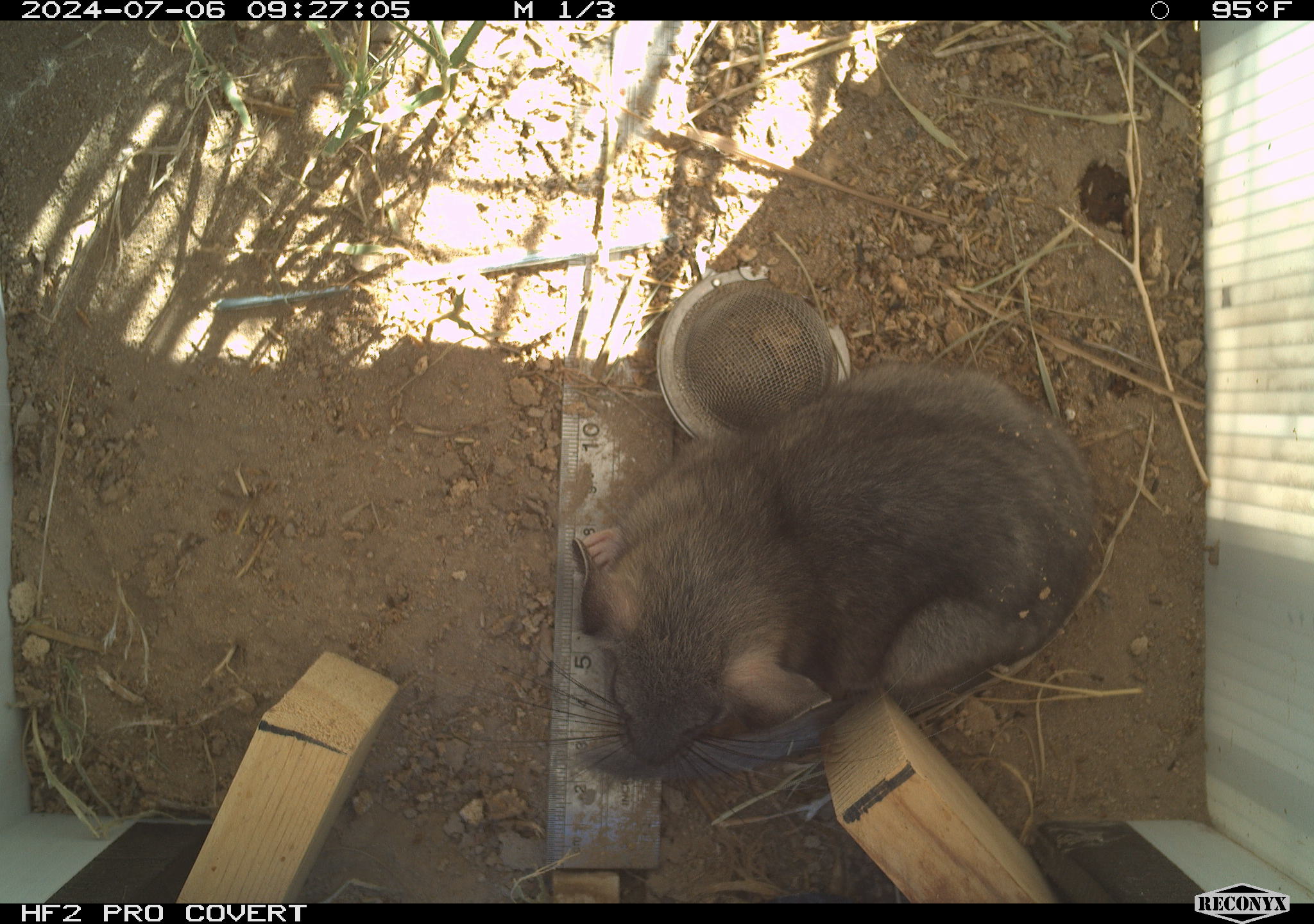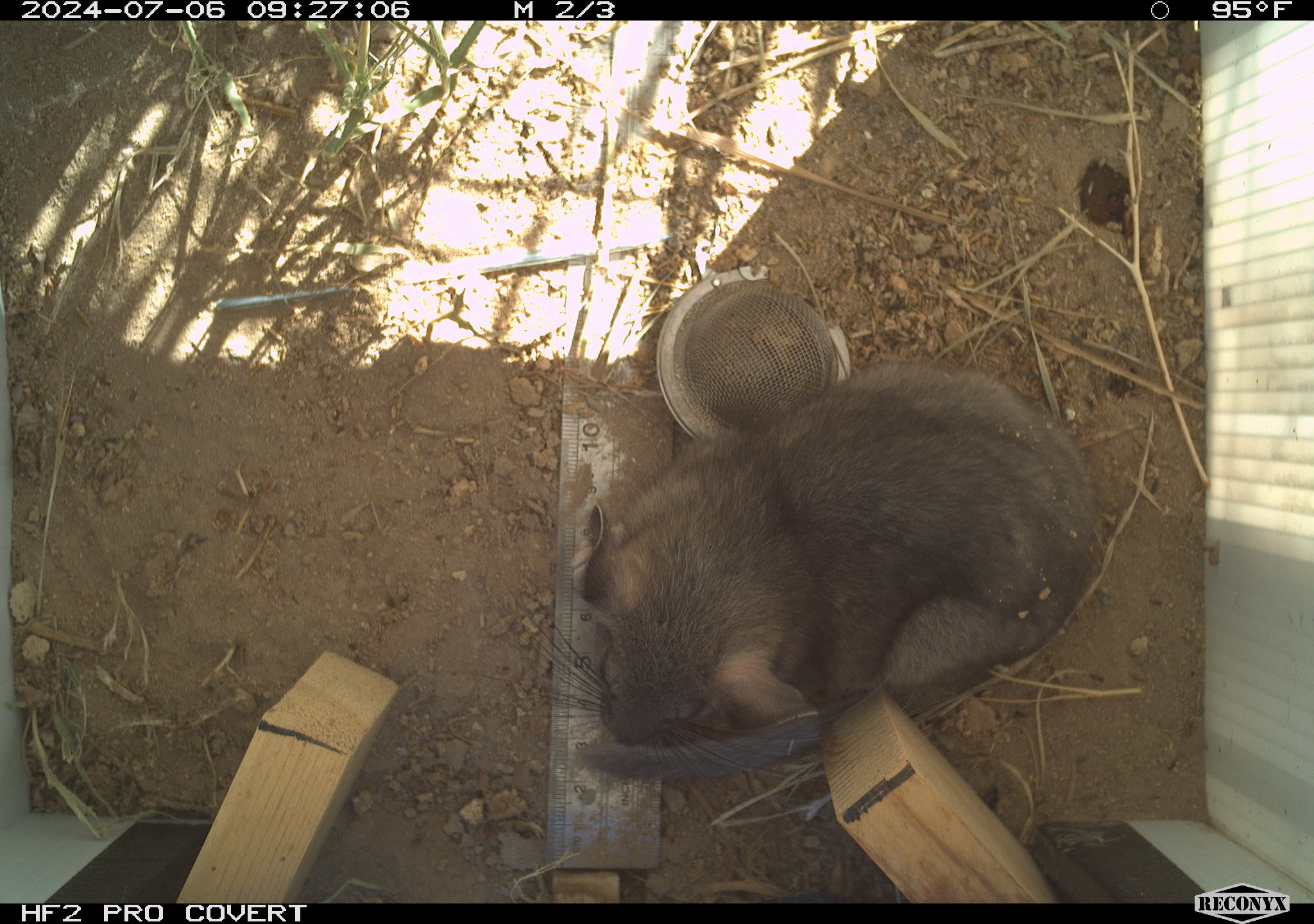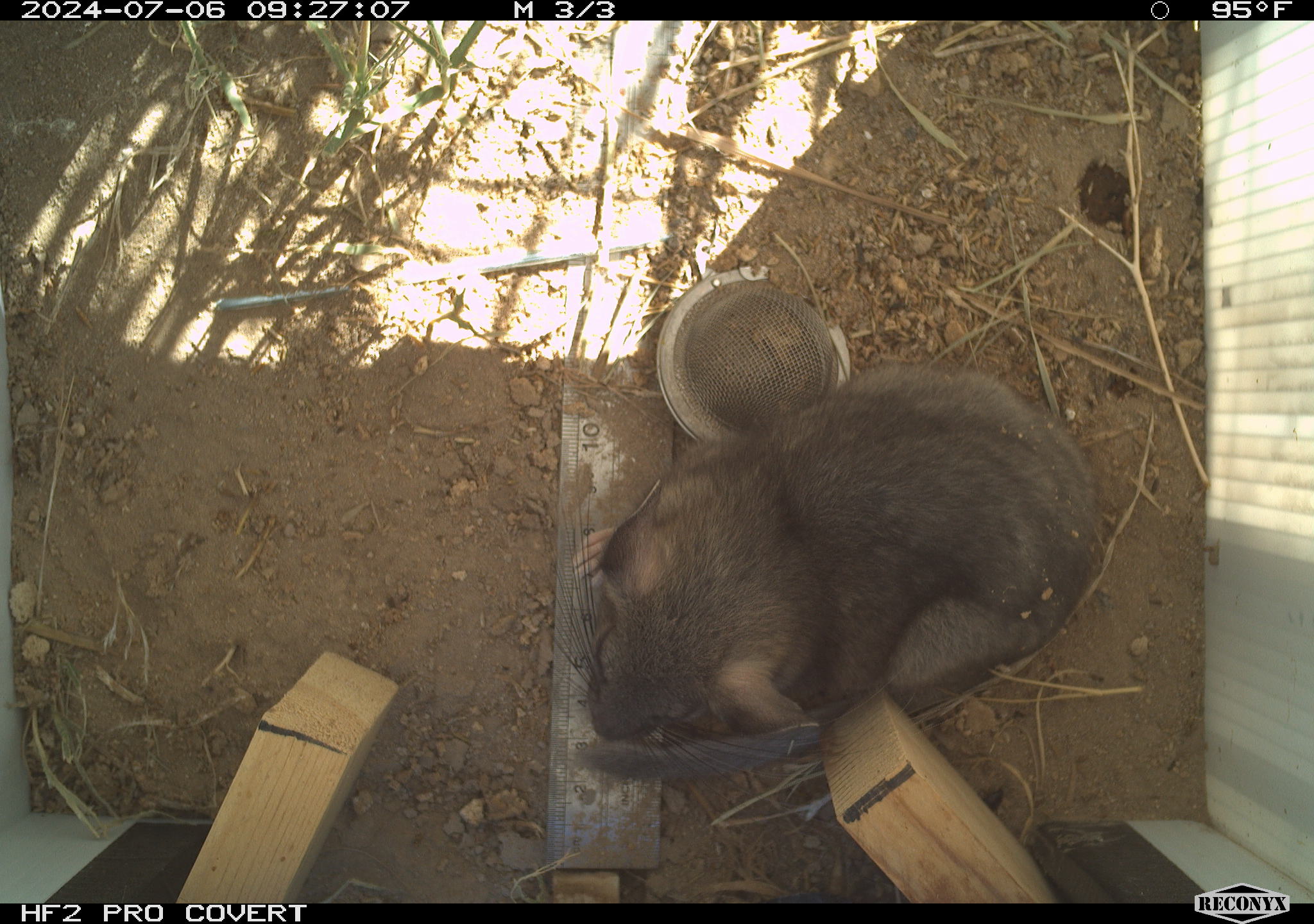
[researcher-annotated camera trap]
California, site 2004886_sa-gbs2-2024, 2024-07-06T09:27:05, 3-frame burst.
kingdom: Animalia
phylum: Chordata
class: Mammalia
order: Rodentia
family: Cricetidae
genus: Neotoma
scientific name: Neotoma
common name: pack rat or woodrat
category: neotoma species